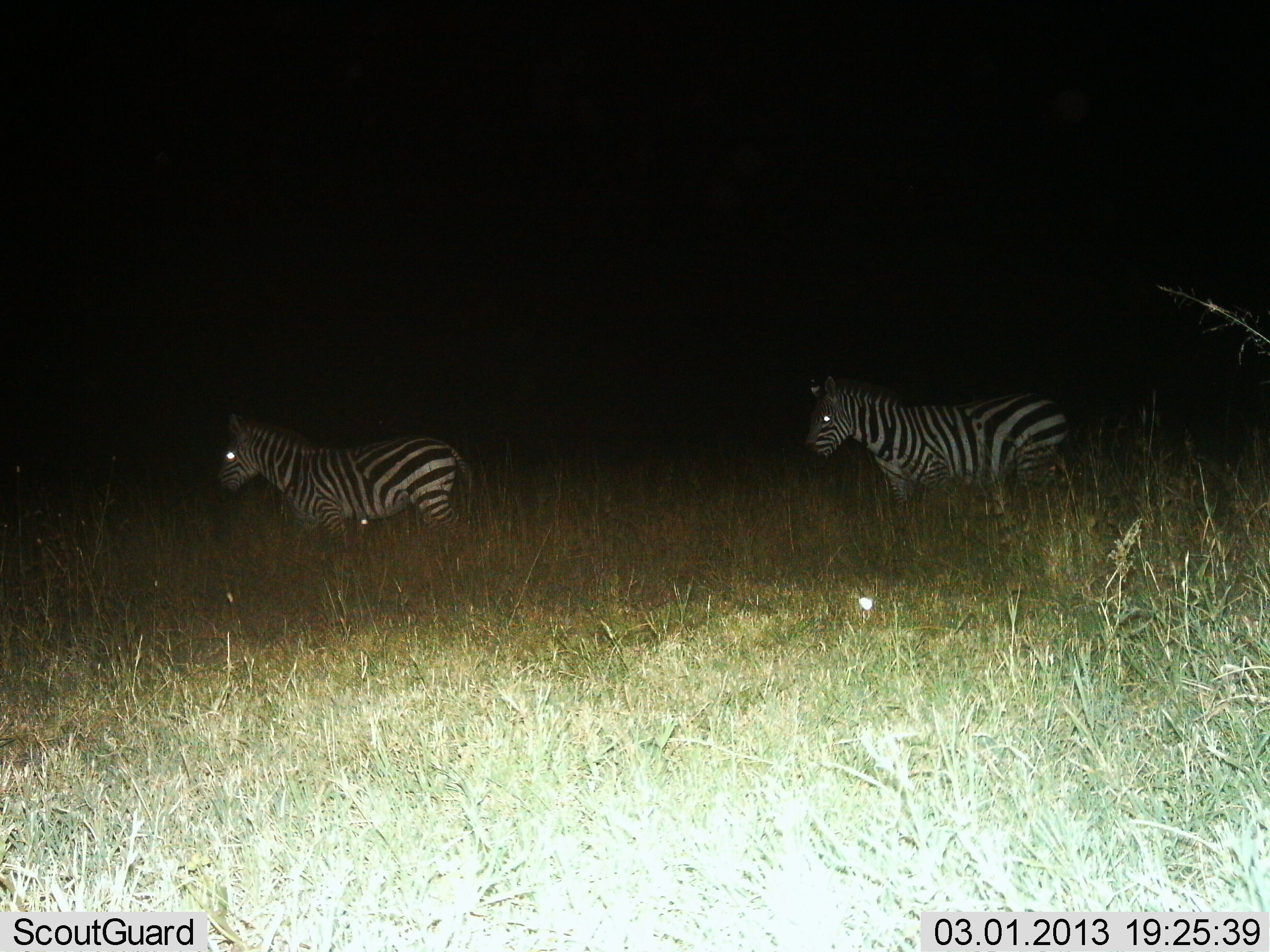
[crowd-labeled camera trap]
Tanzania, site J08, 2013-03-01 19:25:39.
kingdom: Animalia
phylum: Chordata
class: Mammalia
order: Perissodactyla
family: Equidae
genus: Equus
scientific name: Equus quagga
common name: plains zebra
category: zebra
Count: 2.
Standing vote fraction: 55%.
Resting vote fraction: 0%.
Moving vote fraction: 50%.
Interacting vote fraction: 0%.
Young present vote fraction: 0%.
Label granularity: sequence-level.